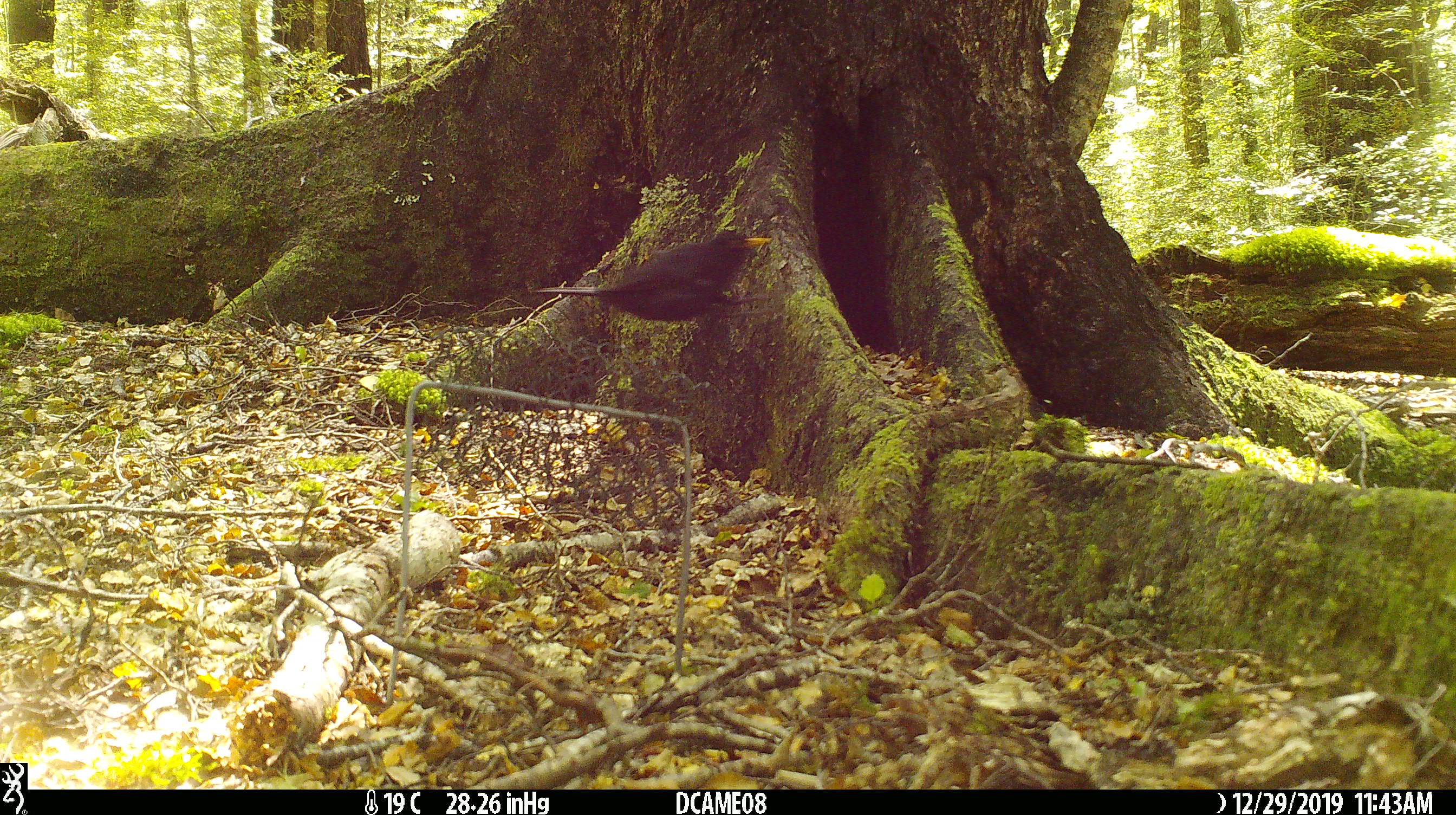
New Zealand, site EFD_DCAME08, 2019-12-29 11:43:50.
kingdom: Animalia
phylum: Chordata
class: Aves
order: Passeriformes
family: Turdidae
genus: Turdus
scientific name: Turdus merula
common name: eurasian blackbird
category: blackbird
Blackbird (eurasian blackbird) (Turdus merula).